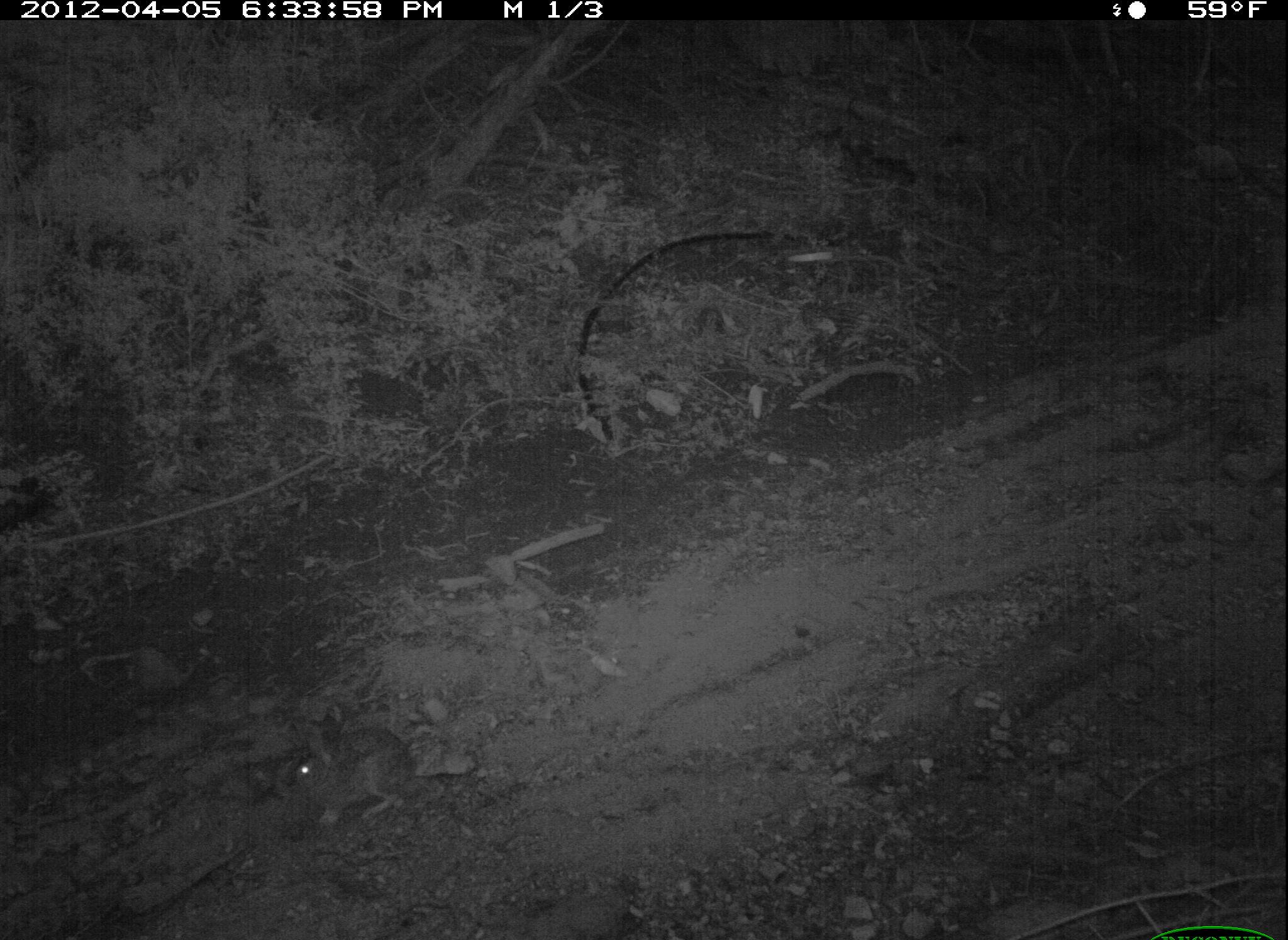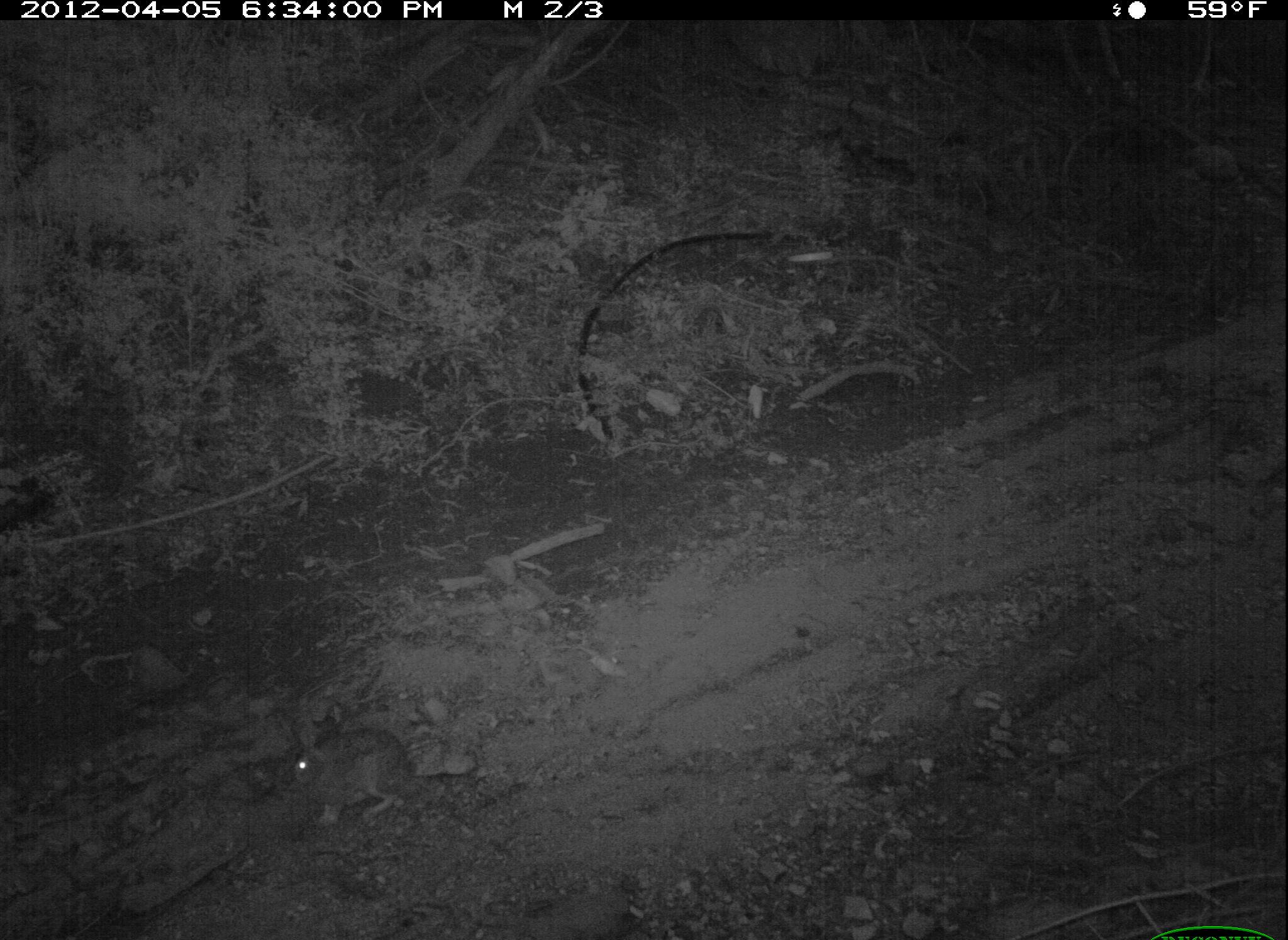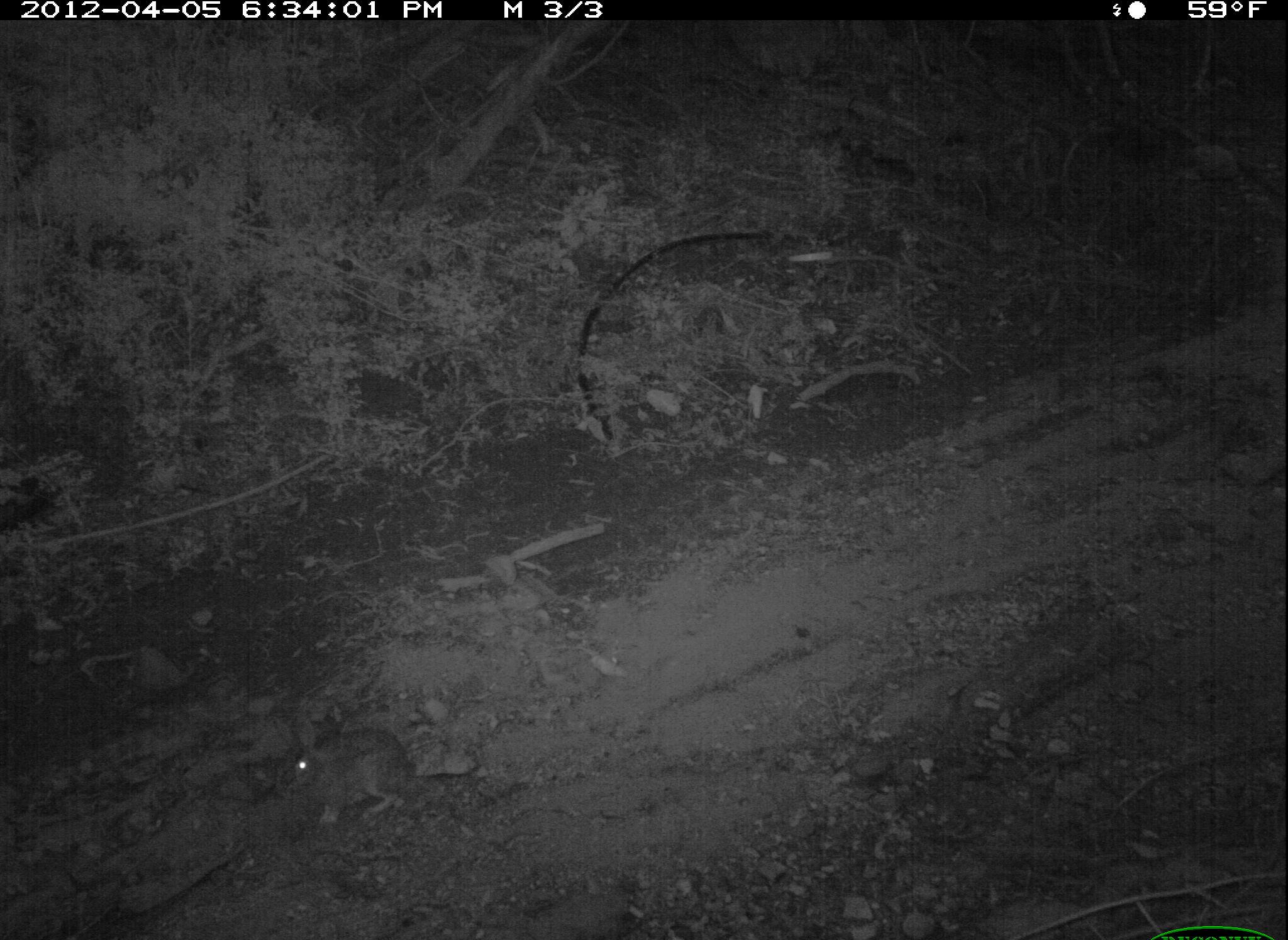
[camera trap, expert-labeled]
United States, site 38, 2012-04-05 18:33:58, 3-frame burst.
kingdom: Animalia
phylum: Chordata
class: Mammalia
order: Lagomorpha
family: Leporidae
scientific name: Leporidae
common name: rabbits and hares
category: rabbit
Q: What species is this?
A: Rabbit (rabbits and hares) (Leporidae).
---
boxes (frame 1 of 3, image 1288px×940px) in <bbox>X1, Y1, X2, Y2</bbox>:
rabbit: <bbox>280, 702, 451, 831</bbox>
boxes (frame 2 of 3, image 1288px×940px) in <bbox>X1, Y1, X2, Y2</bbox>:
rabbit: <bbox>269, 707, 422, 830</bbox>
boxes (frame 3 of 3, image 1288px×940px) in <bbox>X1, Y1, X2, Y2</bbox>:
rabbit: <bbox>262, 699, 428, 841</bbox>